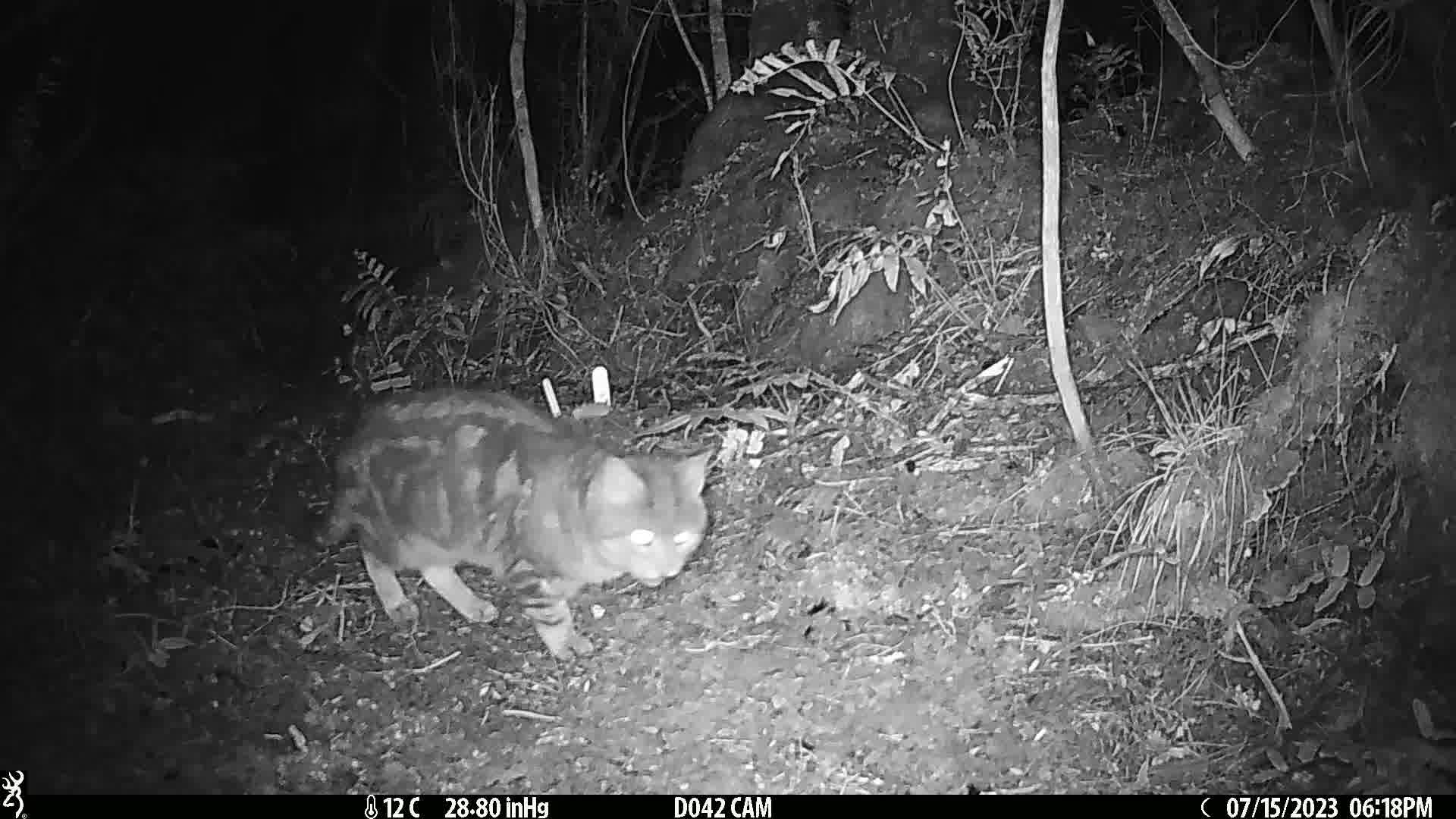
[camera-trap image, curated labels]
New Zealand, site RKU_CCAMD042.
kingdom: Animalia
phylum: Chordata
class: Mammalia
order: Carnivora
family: Felidae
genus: Felis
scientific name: Felis catus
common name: domestic cat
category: cat